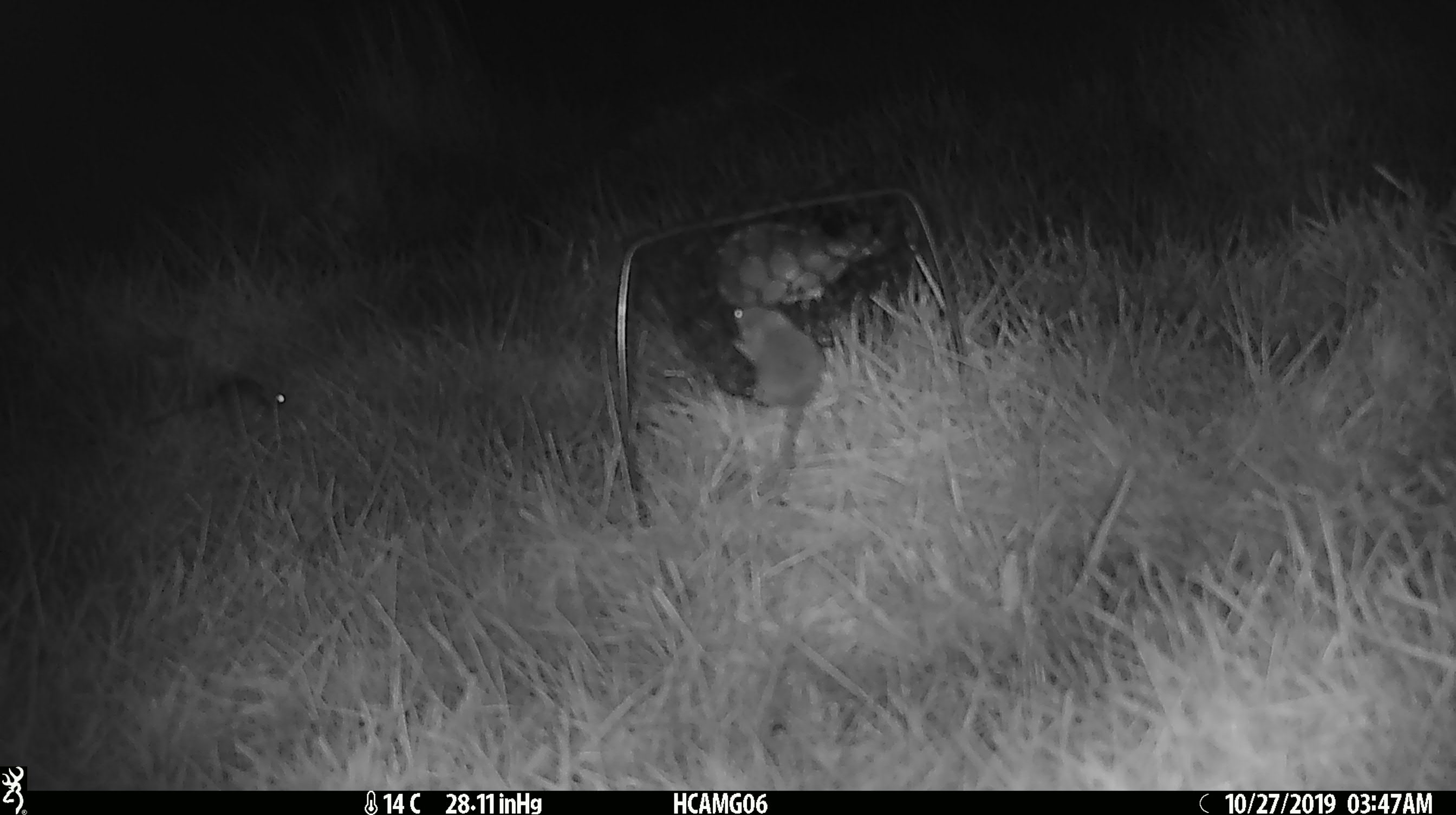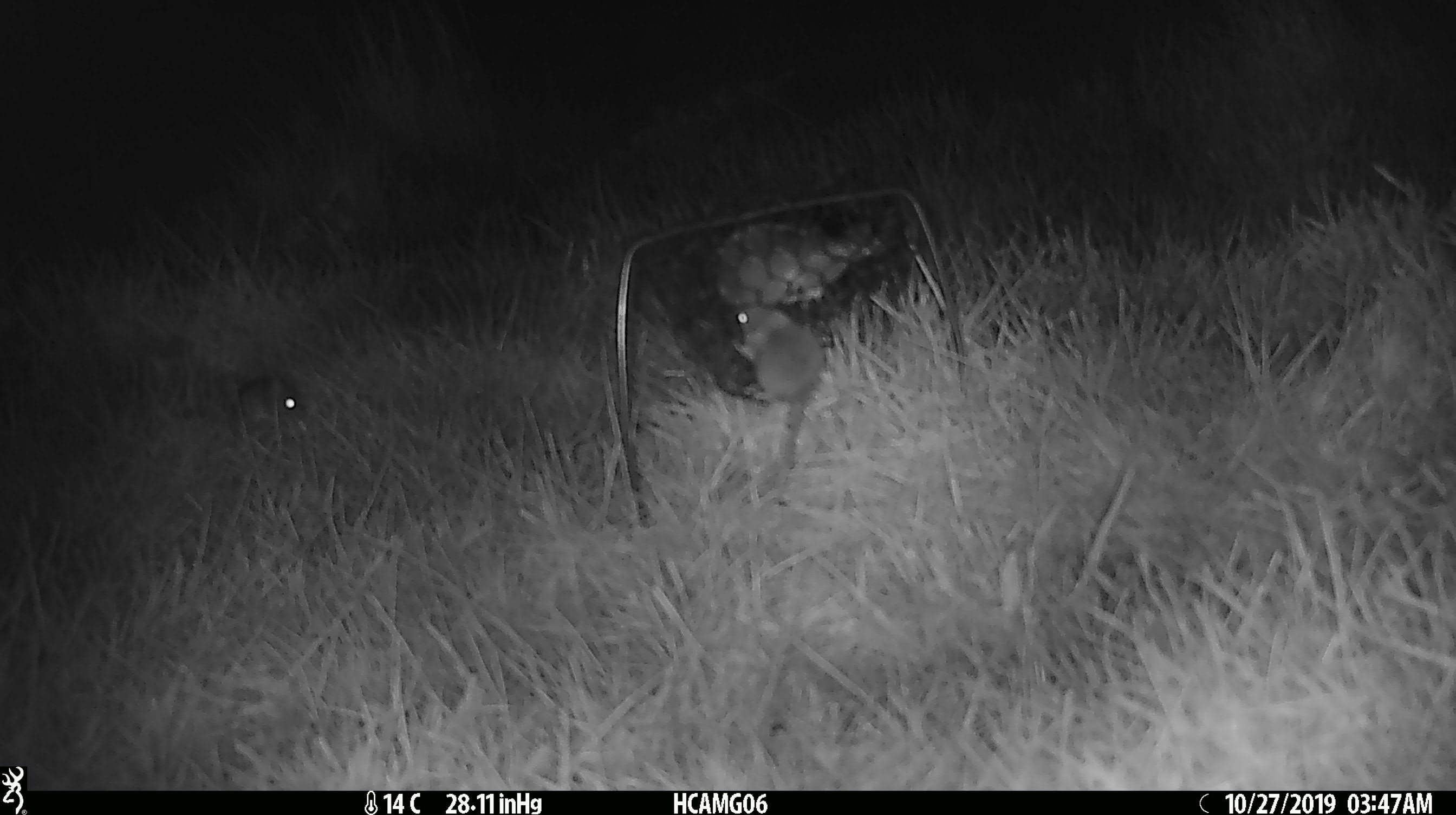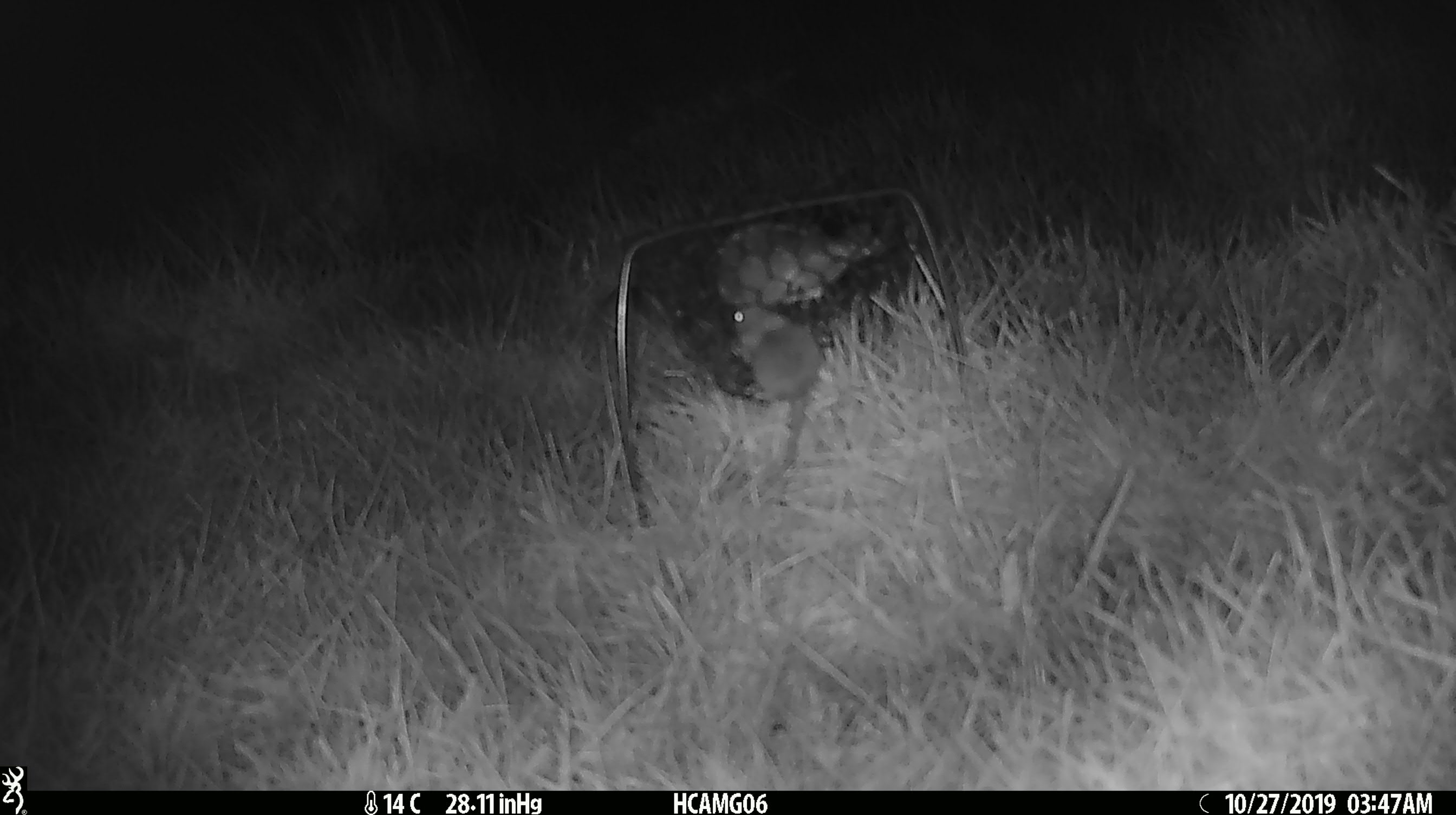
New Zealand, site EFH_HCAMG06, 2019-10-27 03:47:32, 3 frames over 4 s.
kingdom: Animalia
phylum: Chordata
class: Mammalia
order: Rodentia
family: Muridae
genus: Mus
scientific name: Mus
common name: mouse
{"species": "mouse (Mus)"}